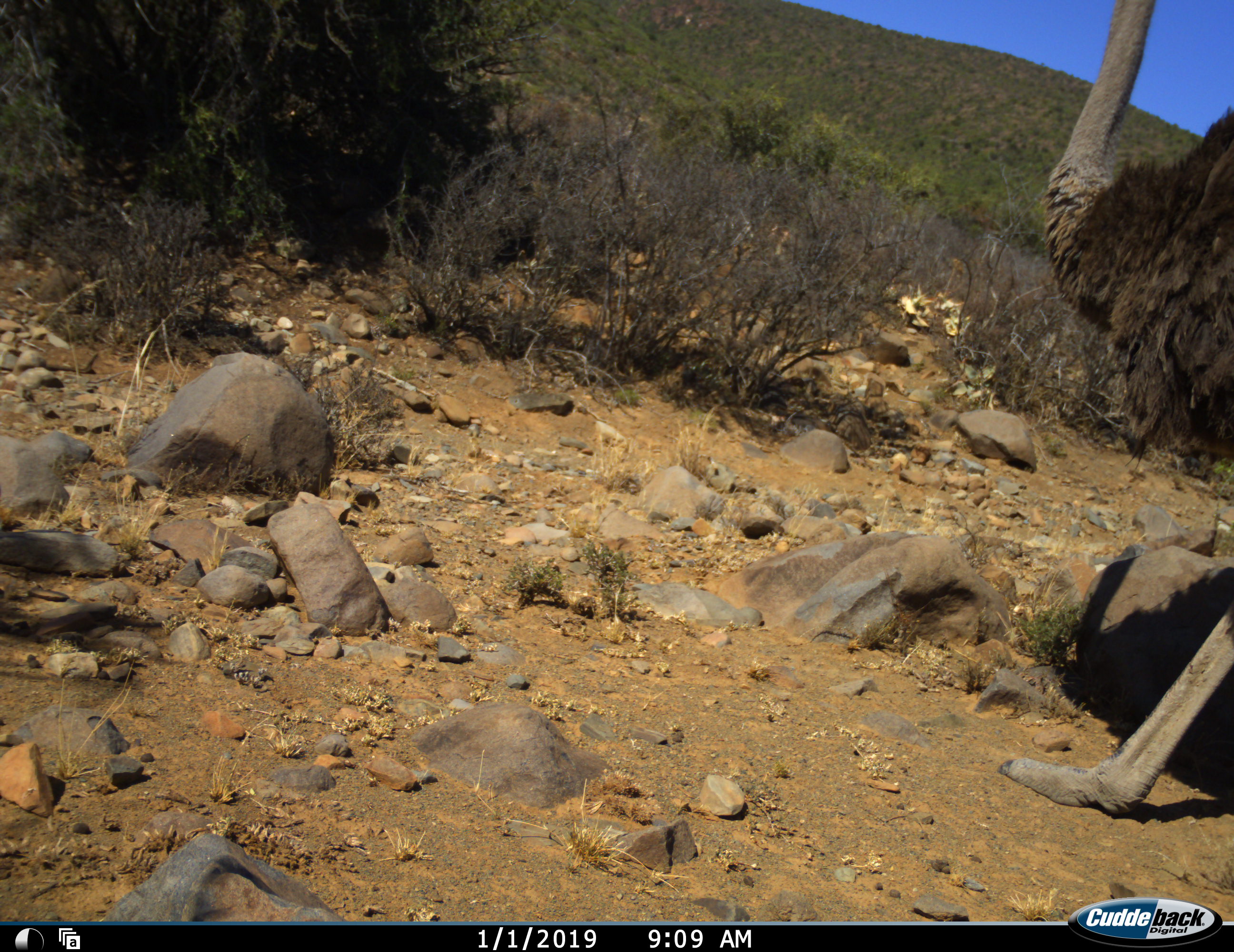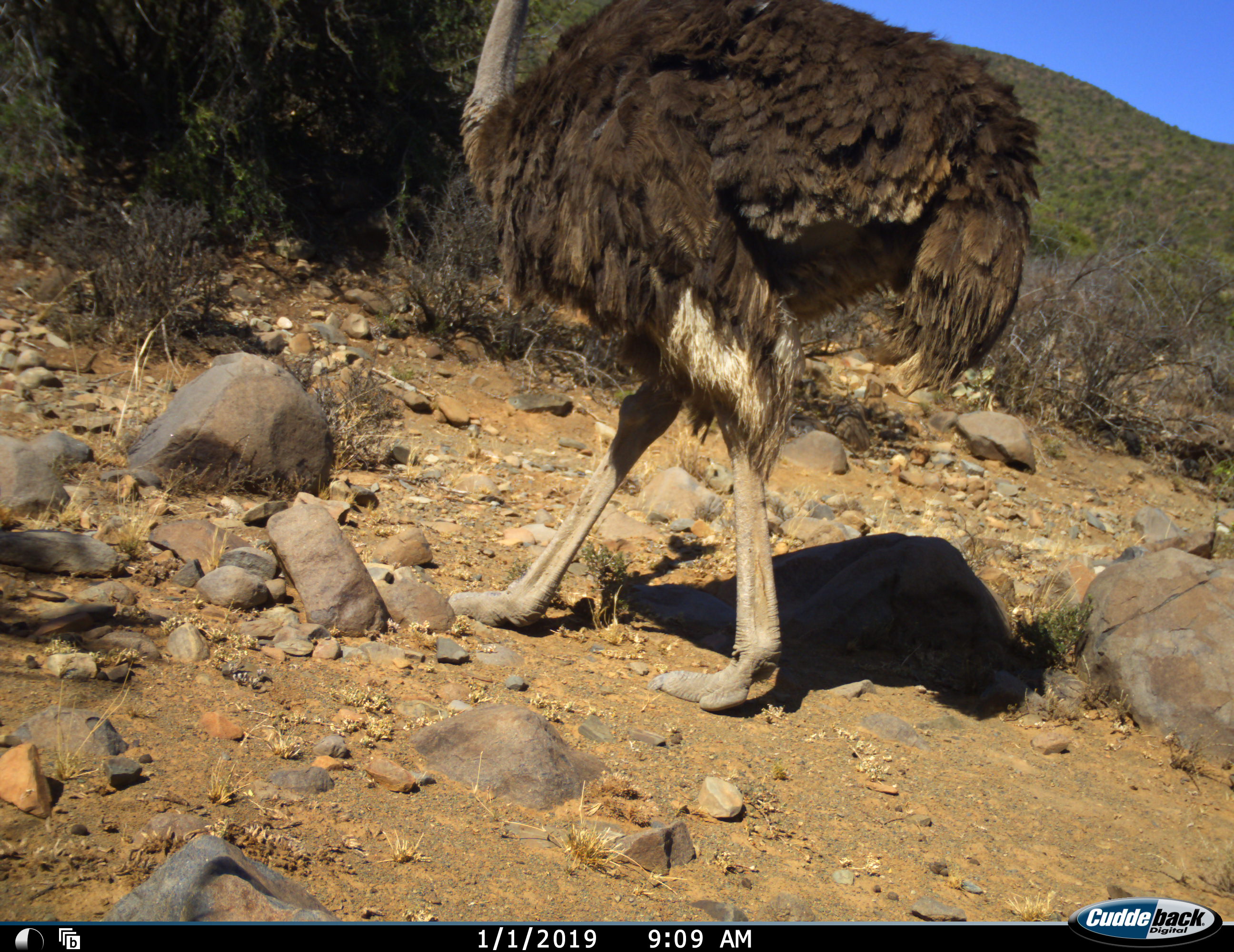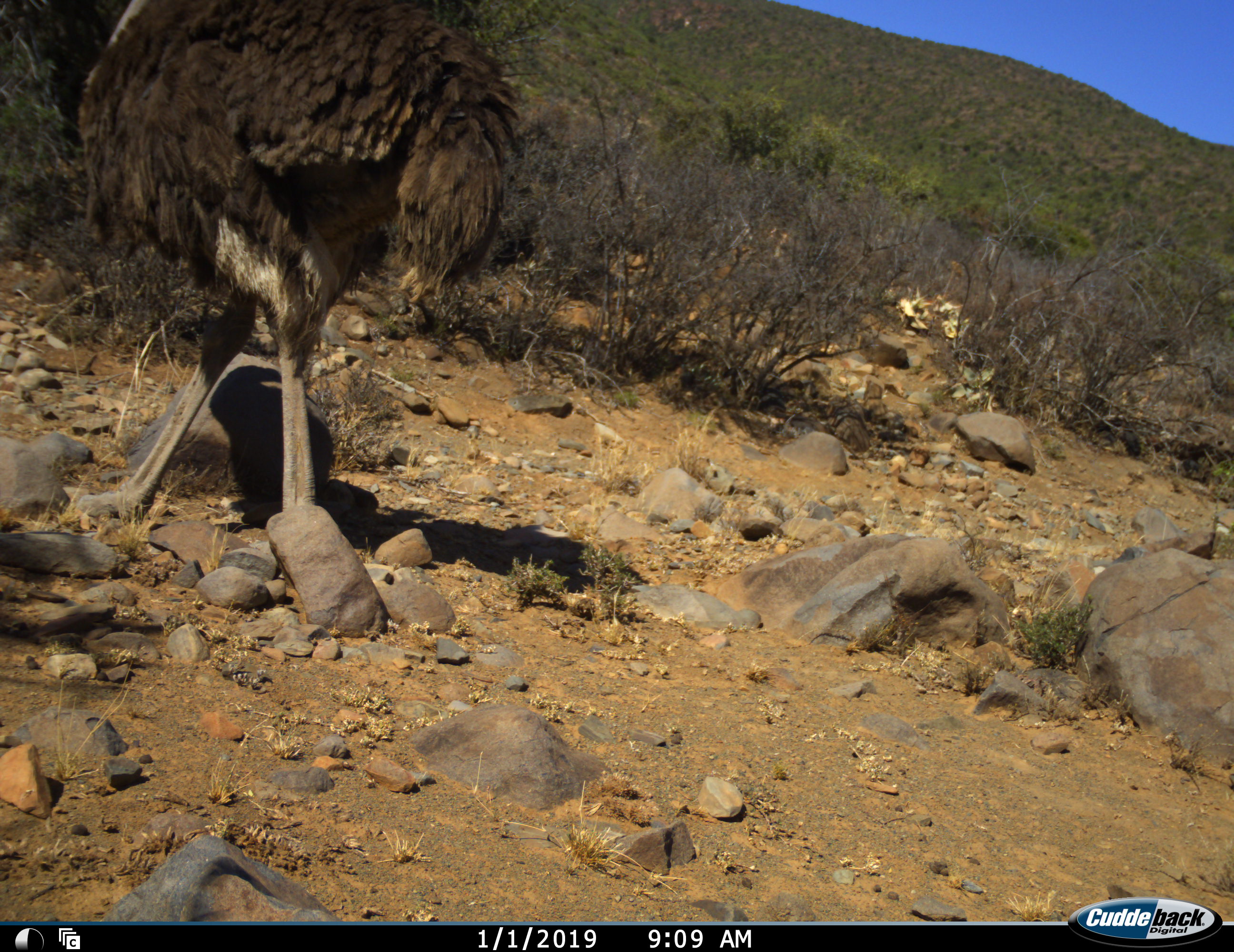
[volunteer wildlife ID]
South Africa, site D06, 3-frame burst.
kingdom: Animalia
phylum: Chordata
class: Aves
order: Struthioniformes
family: Struthionidae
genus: Struthio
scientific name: Struthio camelus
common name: ostrich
Ostrich (Struthio camelus), count 1. Behavior (volunteer vote fractions): standing 30%, resting 0%, moving 80%, interacting 0%. Young present (vote fraction): 0%. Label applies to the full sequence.